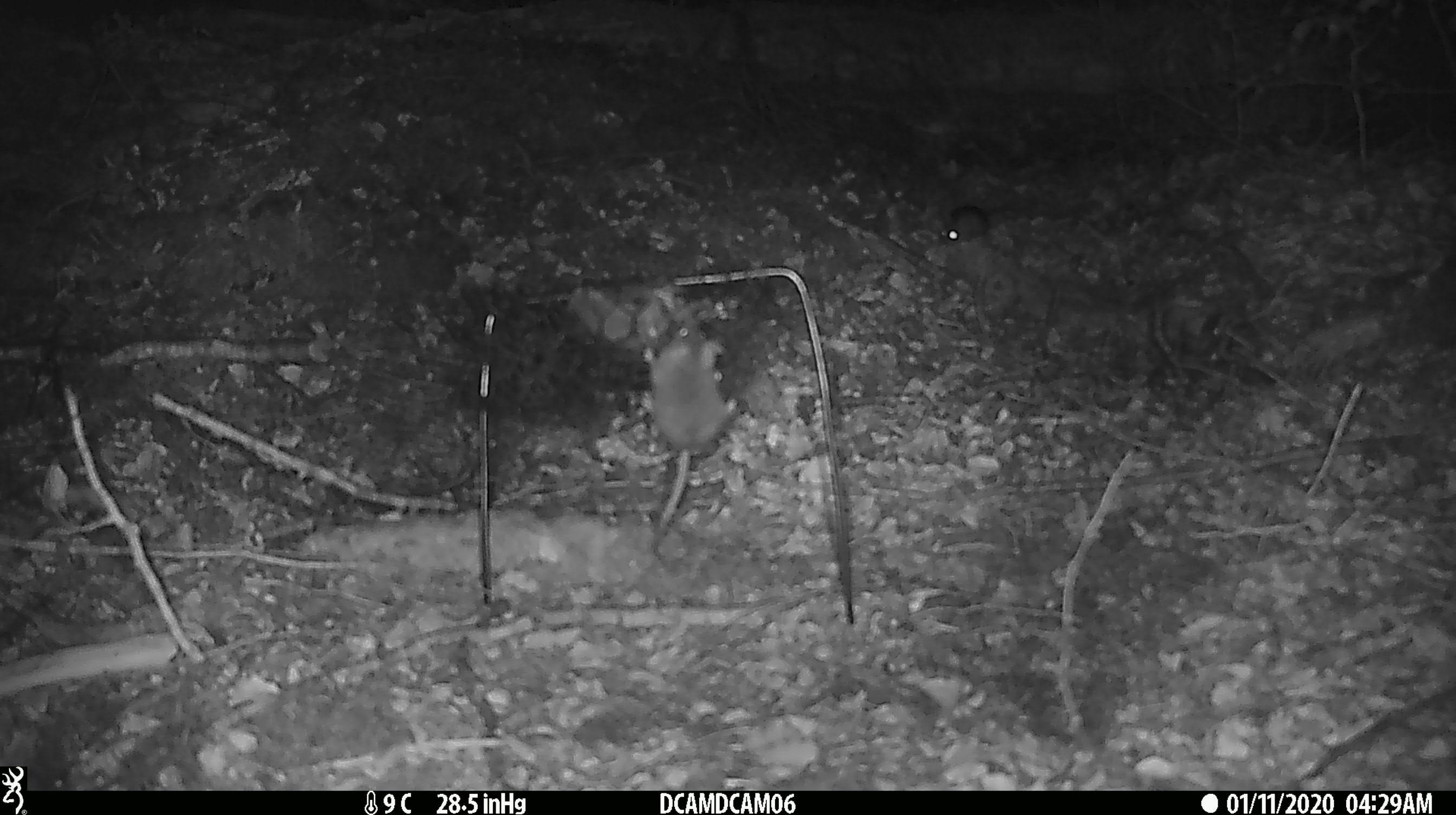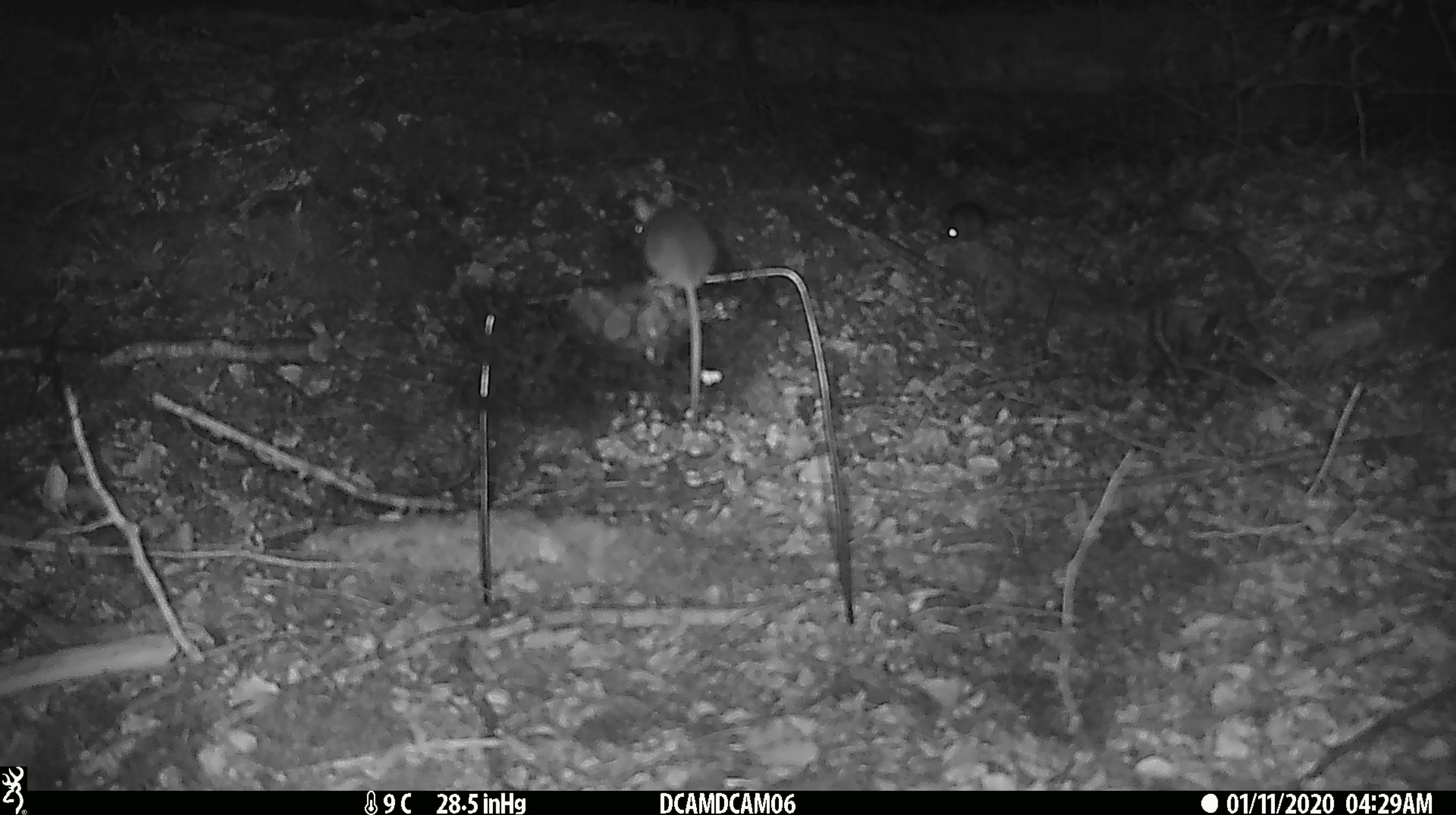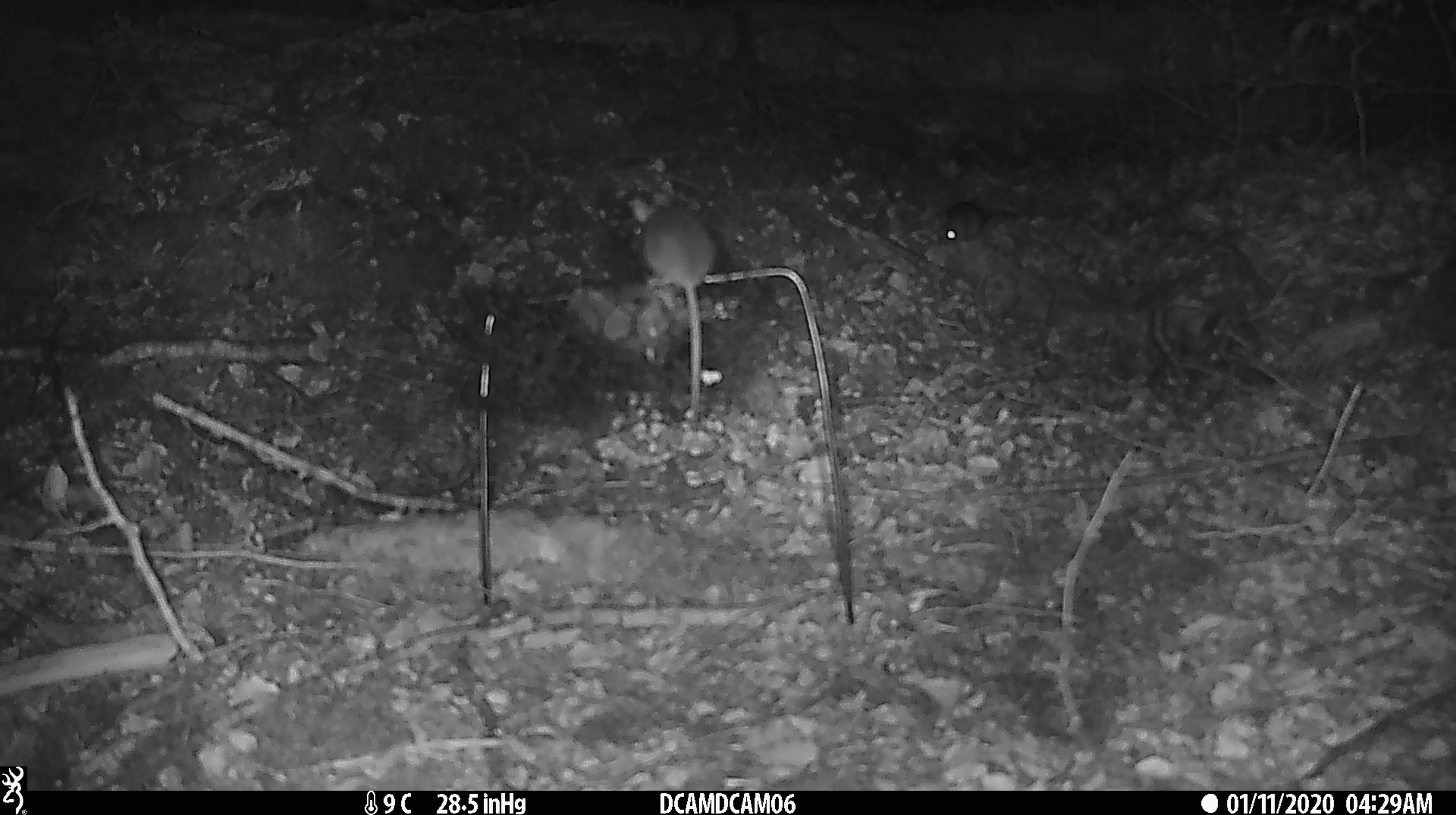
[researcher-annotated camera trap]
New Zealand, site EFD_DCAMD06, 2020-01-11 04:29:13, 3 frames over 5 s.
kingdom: Animalia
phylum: Chordata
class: Mammalia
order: Rodentia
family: Muridae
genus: Mus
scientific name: Mus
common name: mouse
Mouse (Mus).